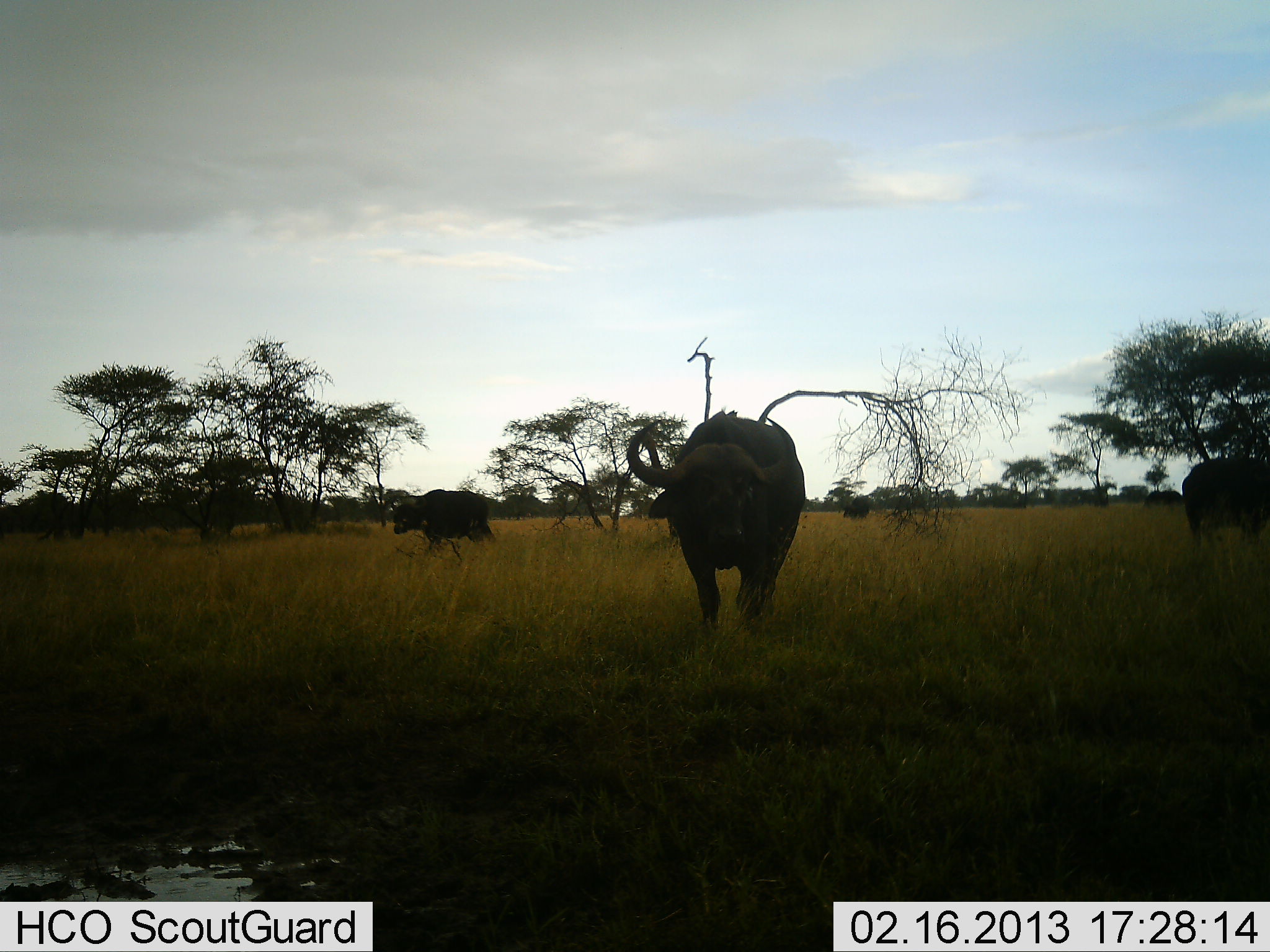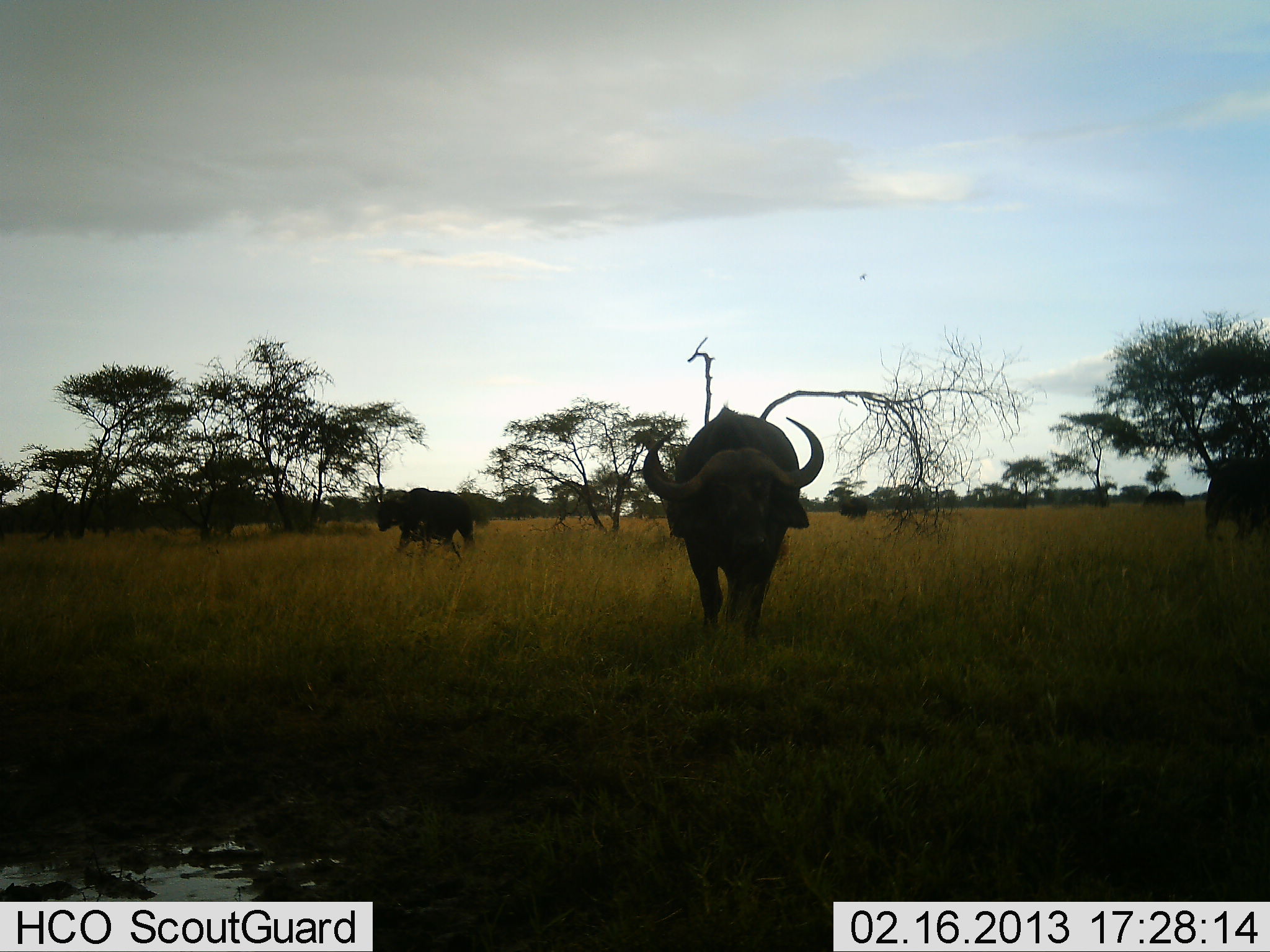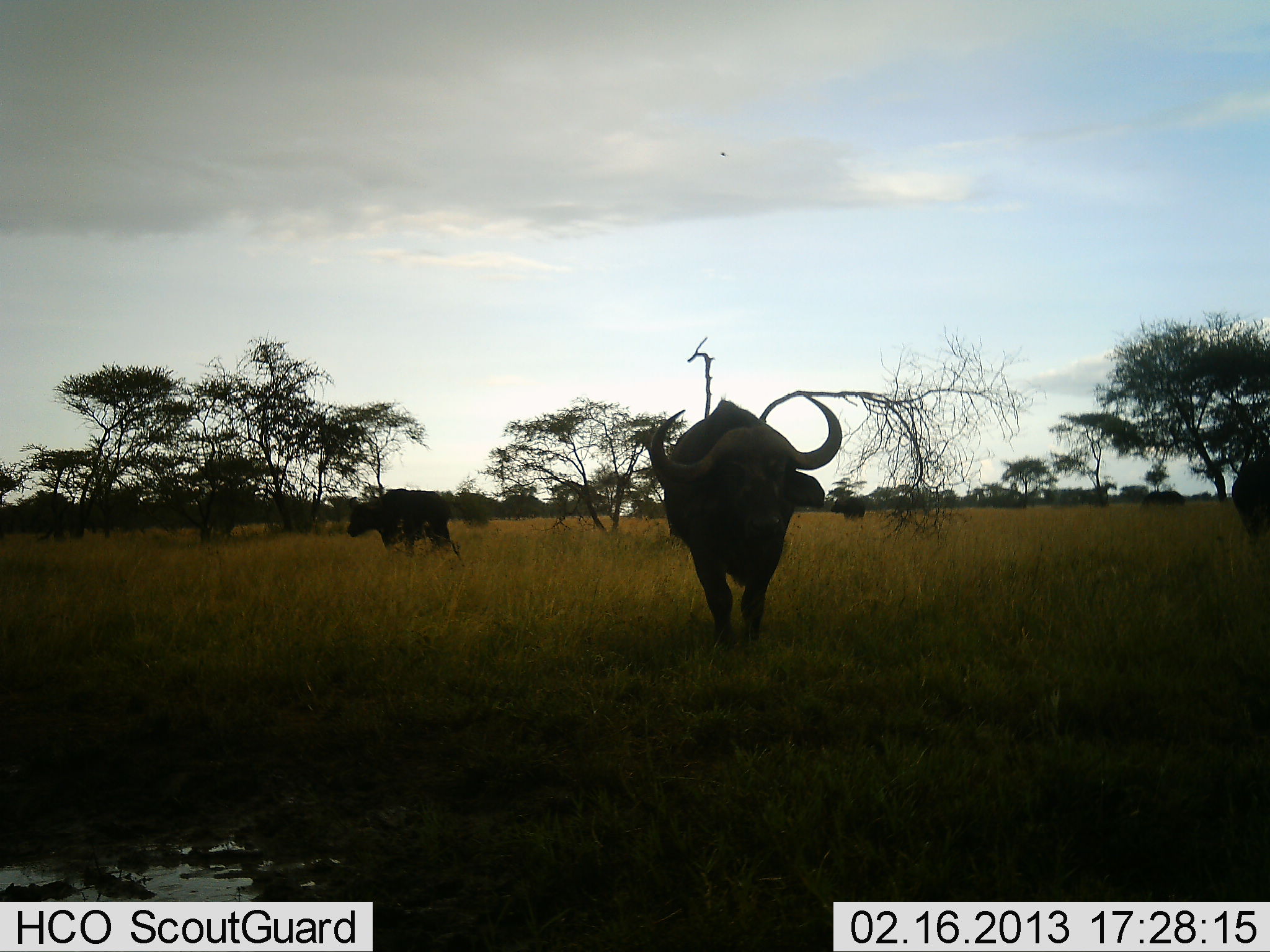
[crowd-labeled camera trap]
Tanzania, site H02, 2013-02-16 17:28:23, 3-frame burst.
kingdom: Animalia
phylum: Chordata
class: Mammalia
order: Artiodactyla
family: Bovidae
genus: Syncerus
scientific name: Syncerus caffer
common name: cape buffalo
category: buffalo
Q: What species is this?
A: Buffalo (cape buffalo) (Syncerus caffer).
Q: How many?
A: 5.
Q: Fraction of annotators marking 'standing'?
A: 24%.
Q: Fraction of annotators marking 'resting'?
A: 0%.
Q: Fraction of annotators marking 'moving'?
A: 82%.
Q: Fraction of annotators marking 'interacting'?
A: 0%.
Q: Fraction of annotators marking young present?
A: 0%.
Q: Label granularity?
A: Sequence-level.